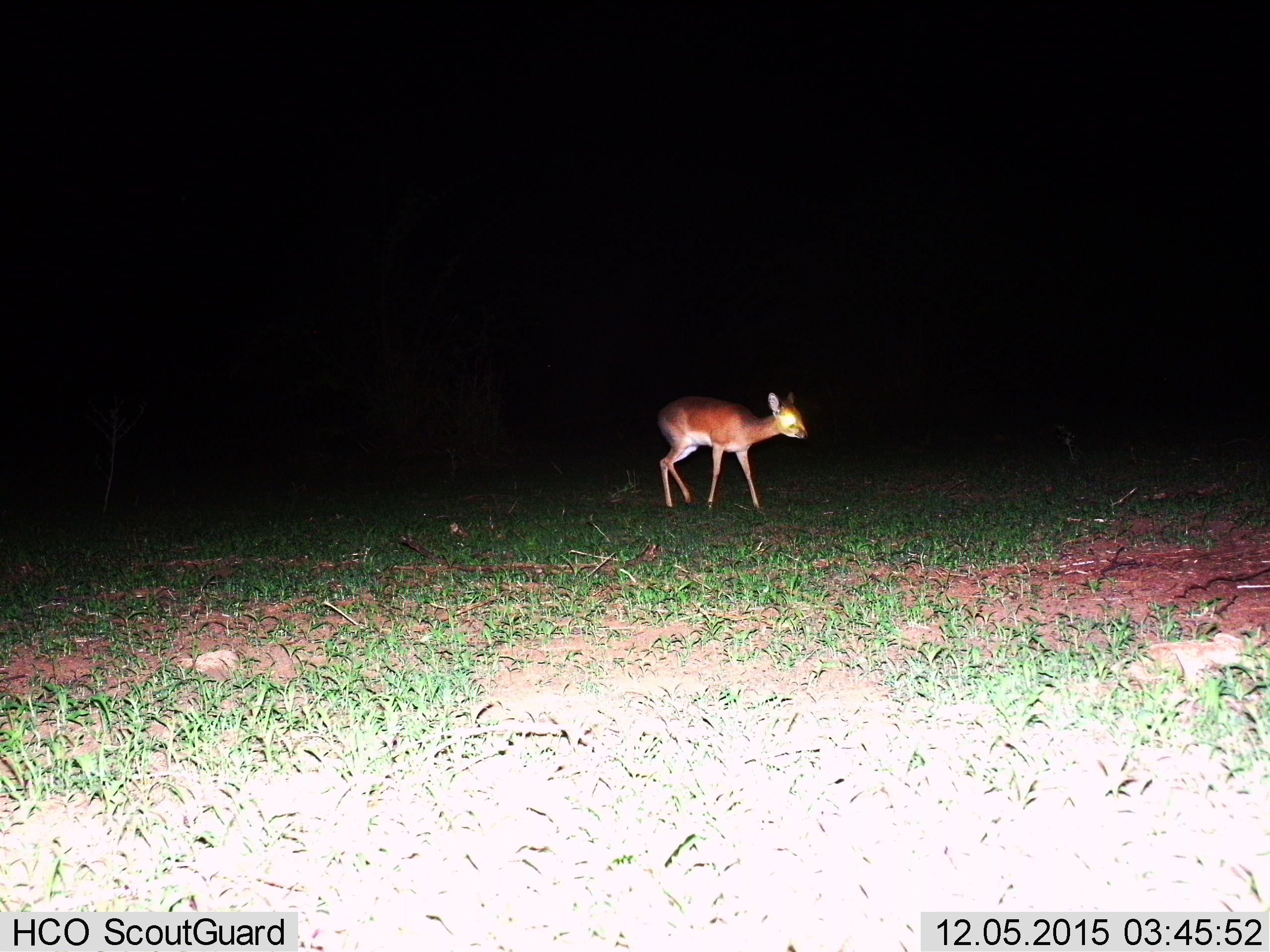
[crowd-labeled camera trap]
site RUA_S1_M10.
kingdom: Animalia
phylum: Chordata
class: Mammalia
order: Artiodactyla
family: Bovidae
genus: Madoqua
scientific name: Madoqua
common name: dik-dik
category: dikdik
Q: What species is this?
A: Dikdik (dik-dik) (Madoqua).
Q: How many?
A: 1.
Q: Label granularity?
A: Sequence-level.